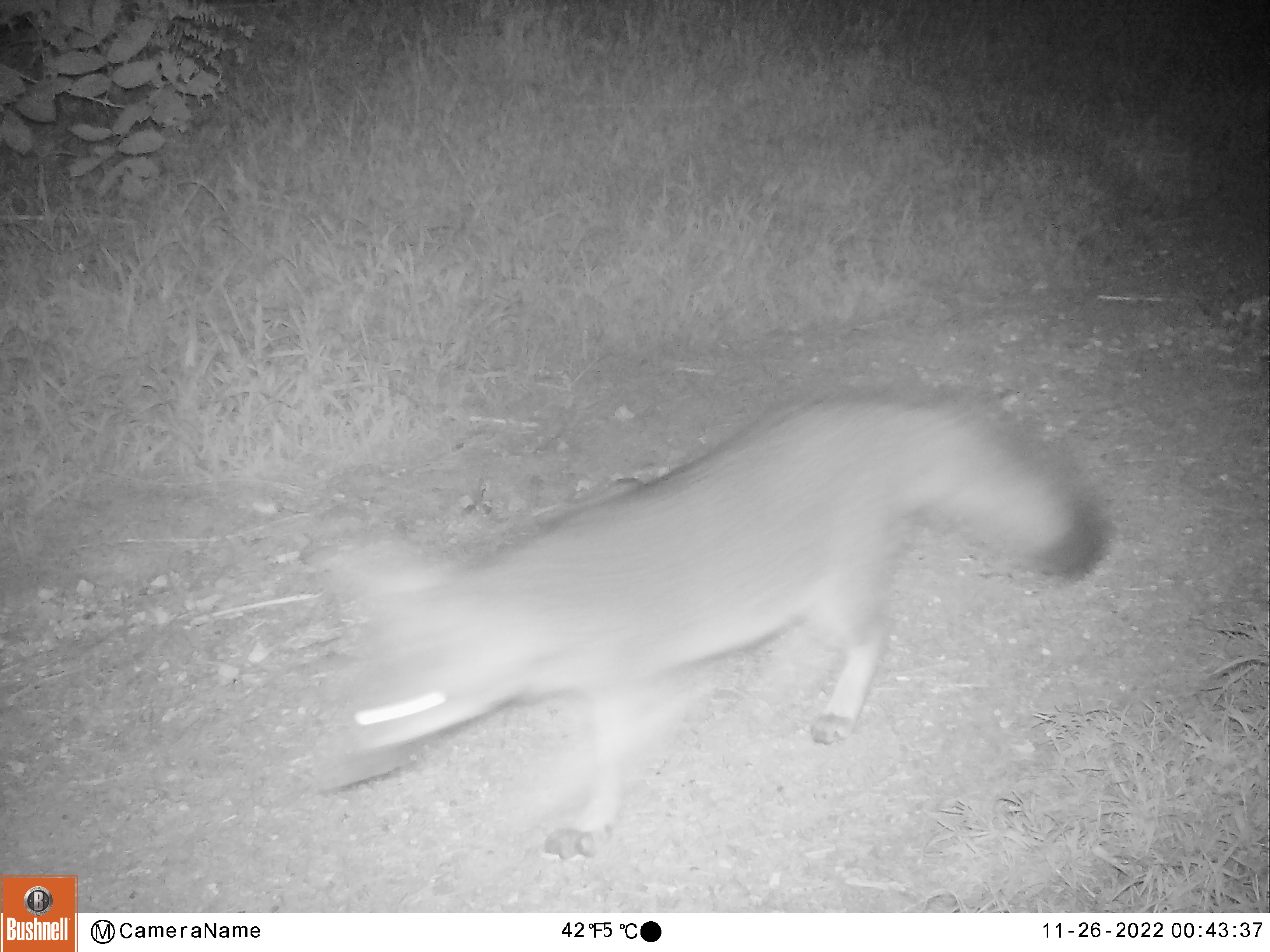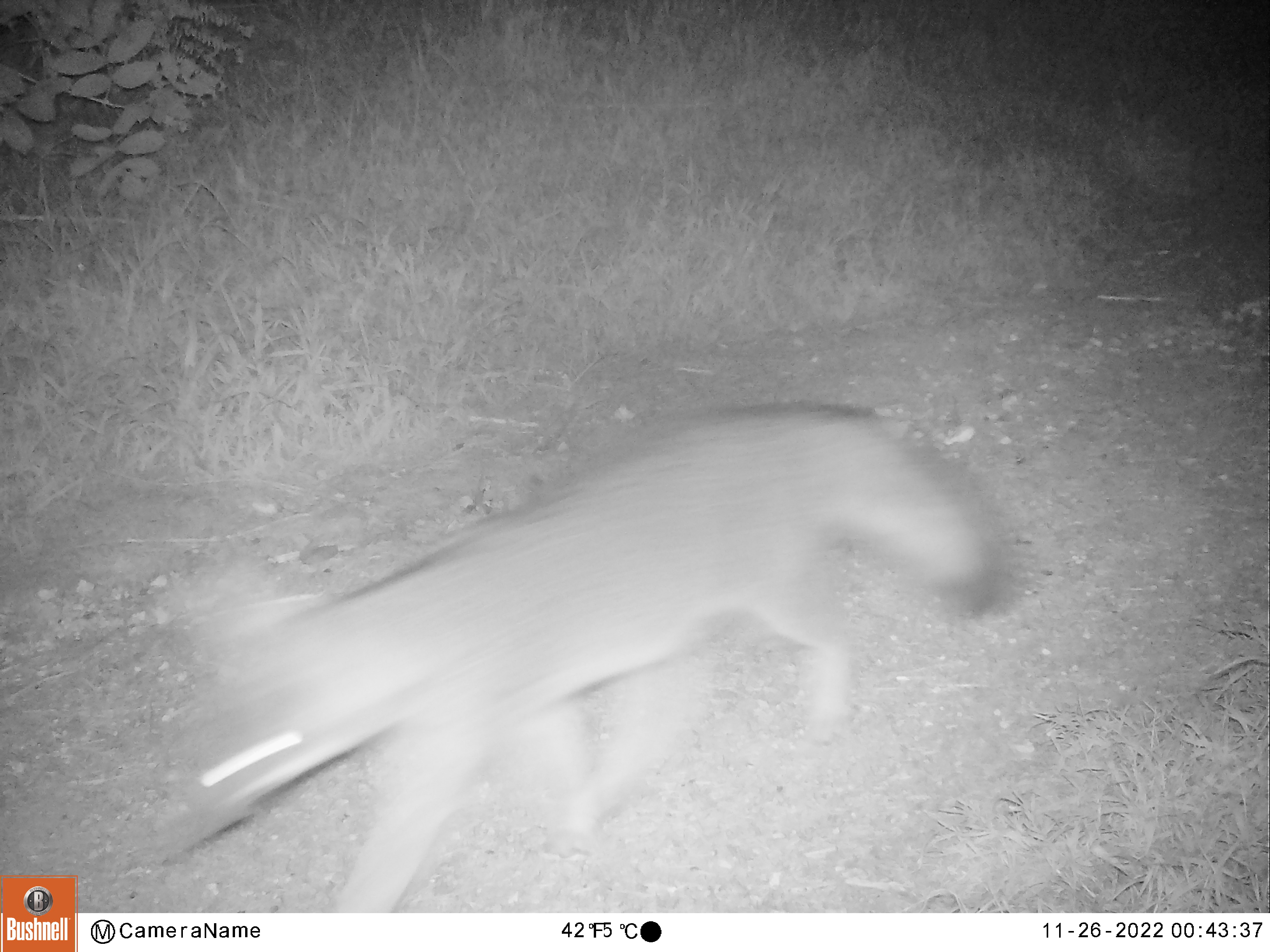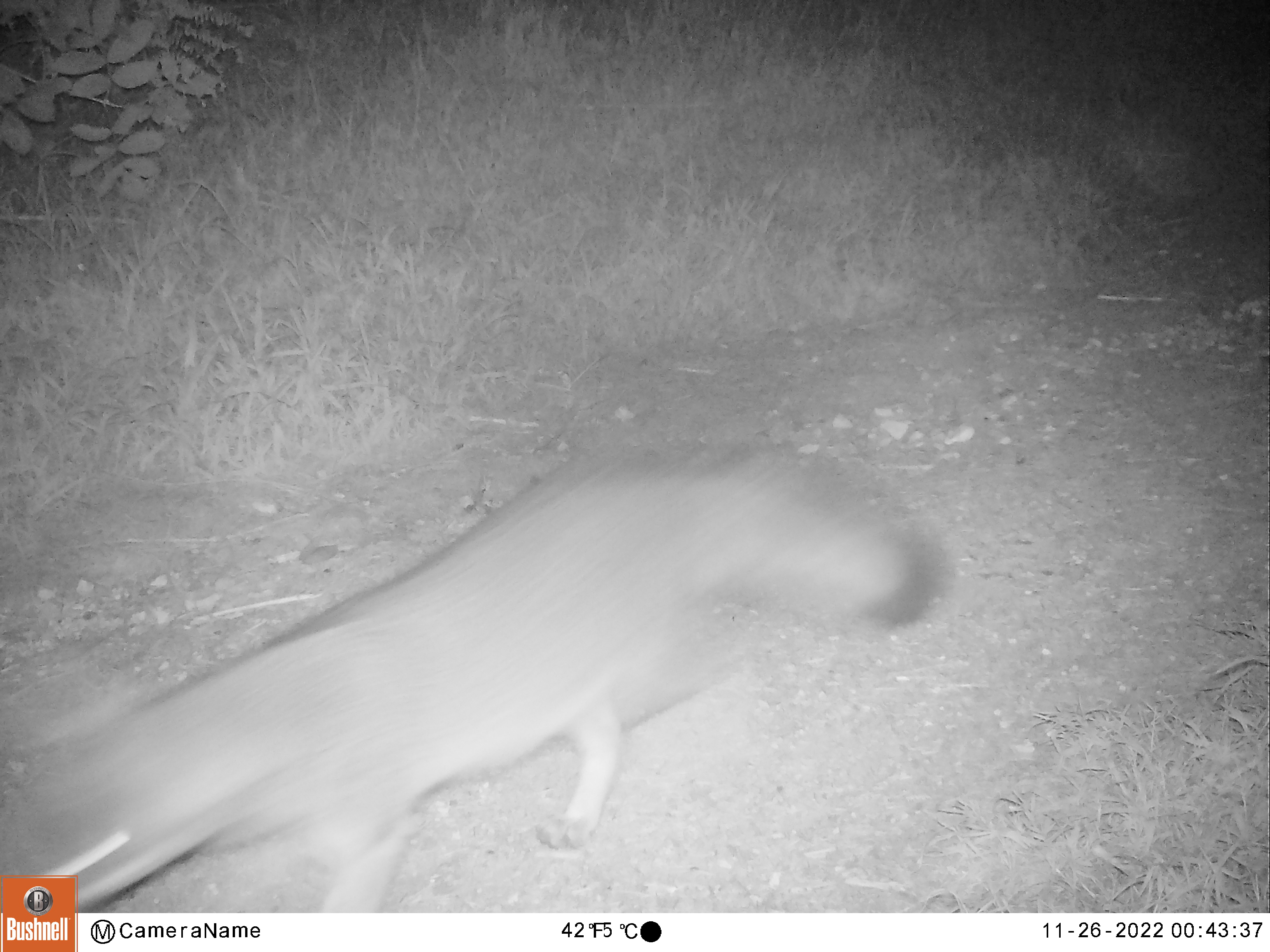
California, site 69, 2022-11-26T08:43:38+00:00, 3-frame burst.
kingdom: Animalia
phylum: Chordata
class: Mammalia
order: Carnivora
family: Canidae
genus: Urocyon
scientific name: Urocyon cinereoargenteus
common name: gray fox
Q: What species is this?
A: Gray fox (Urocyon cinereoargenteus).